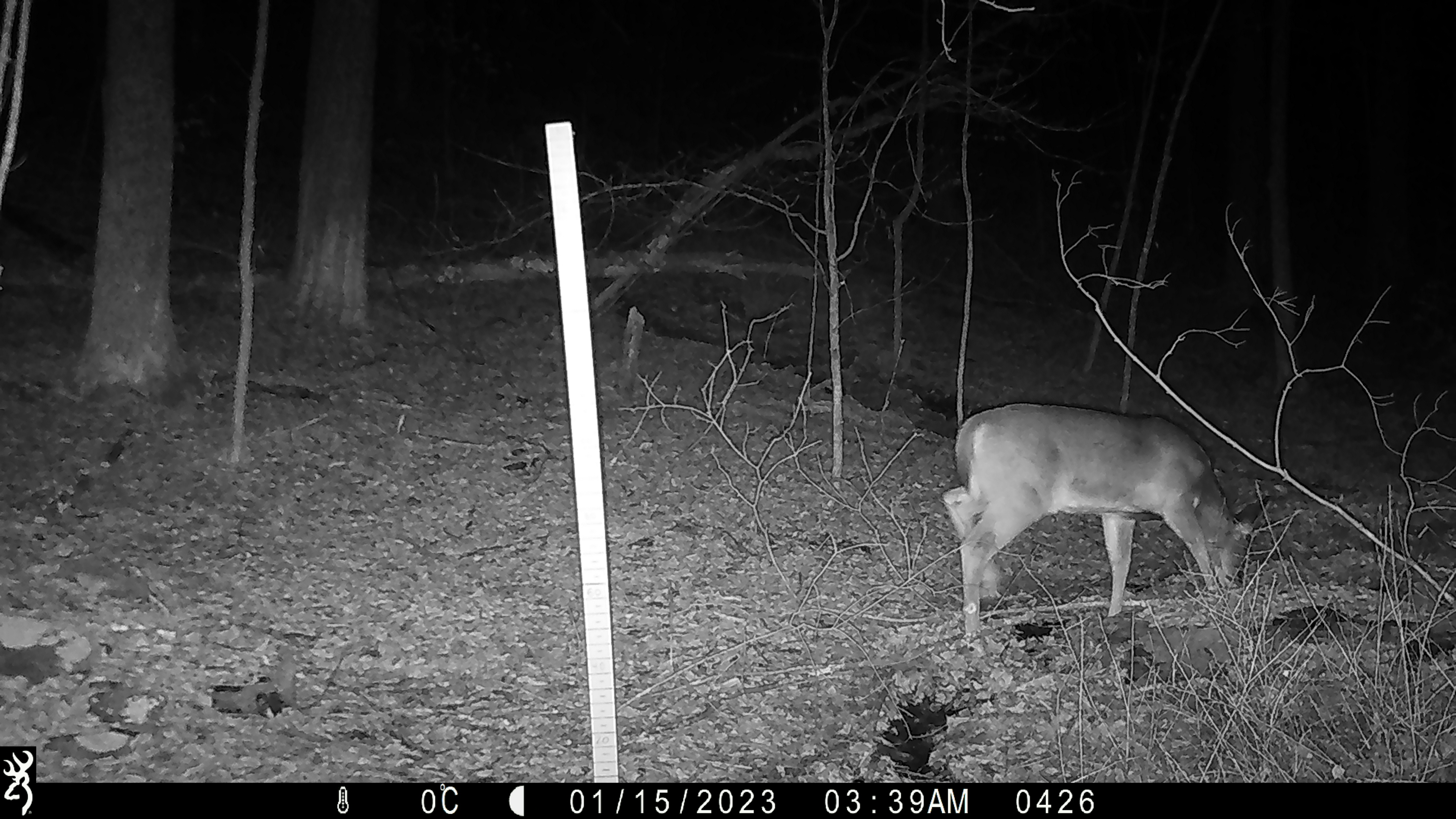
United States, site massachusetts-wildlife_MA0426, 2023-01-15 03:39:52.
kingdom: Animalia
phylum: Chordata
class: Mammalia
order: Artiodactyla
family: Cervidae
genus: Odocoileus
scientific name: Odocoileus virginianus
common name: white-tailed deer